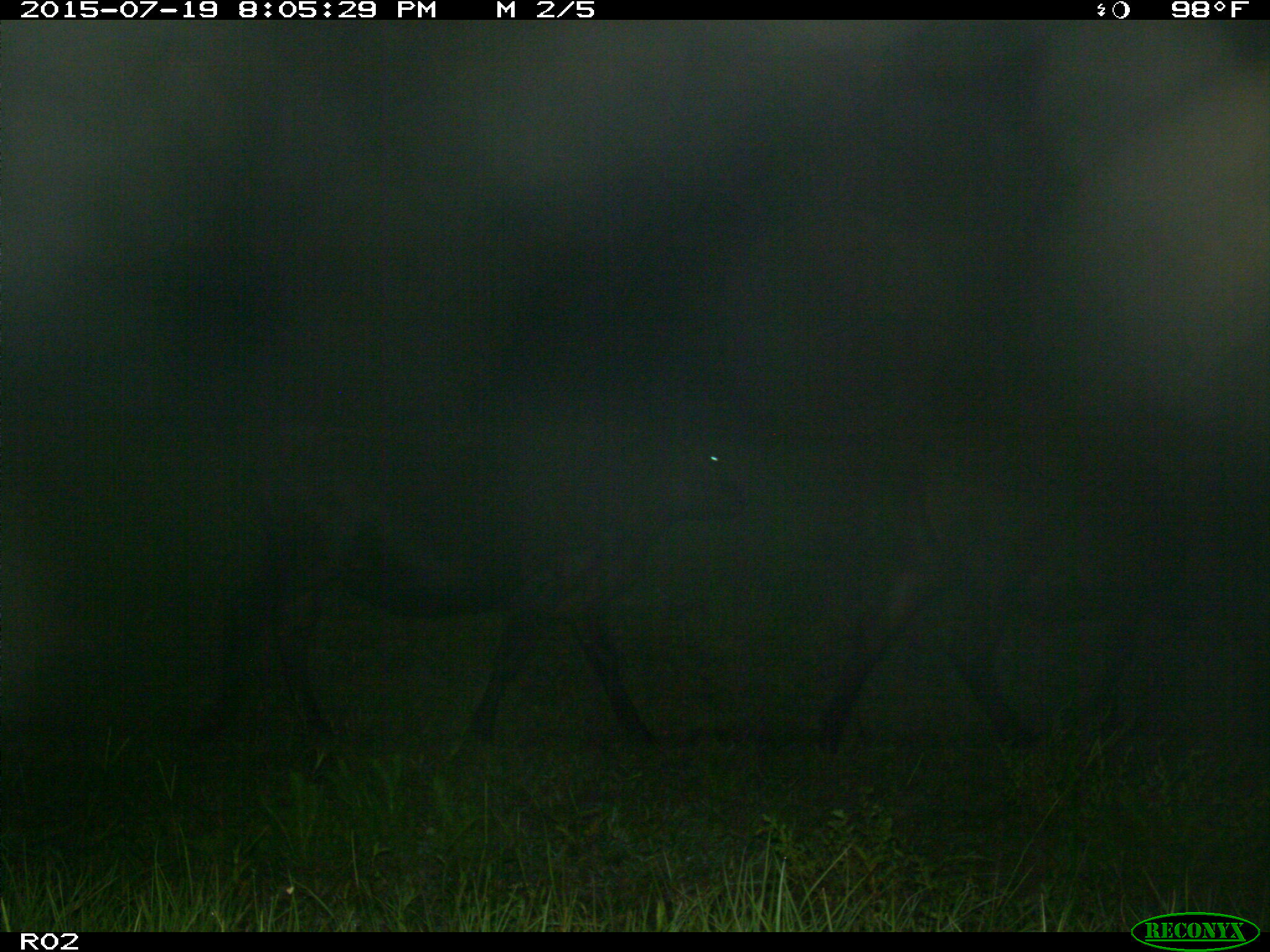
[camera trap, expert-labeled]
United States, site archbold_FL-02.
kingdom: Animalia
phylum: Chordata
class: Mammalia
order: Artiodactyla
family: Bovidae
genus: Bos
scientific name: Bos taurus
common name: domestic cow